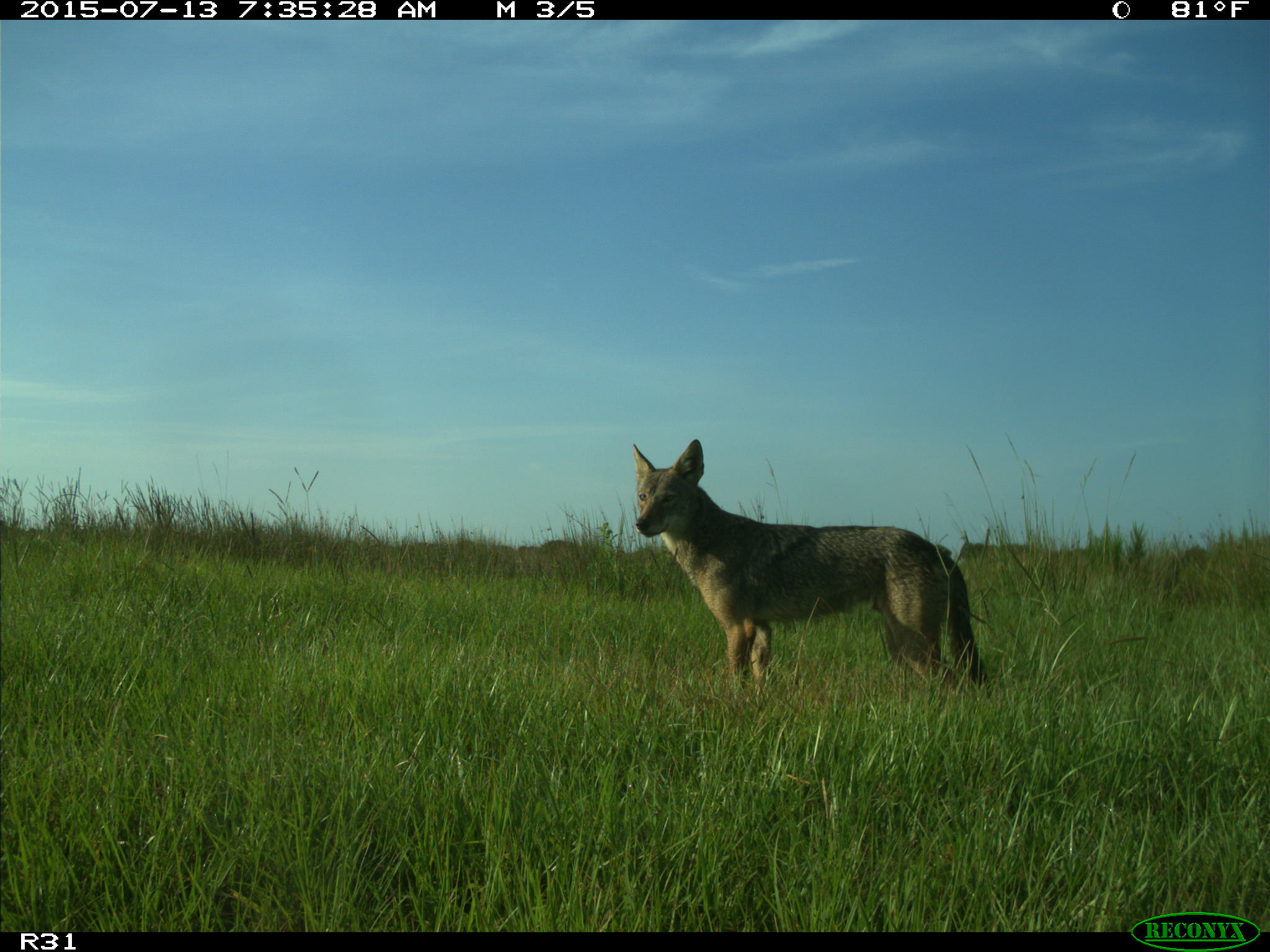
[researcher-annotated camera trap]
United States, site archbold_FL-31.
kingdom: Animalia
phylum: Chordata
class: Mammalia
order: Carnivora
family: Canidae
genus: Canis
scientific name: Canis latrans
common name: coyote